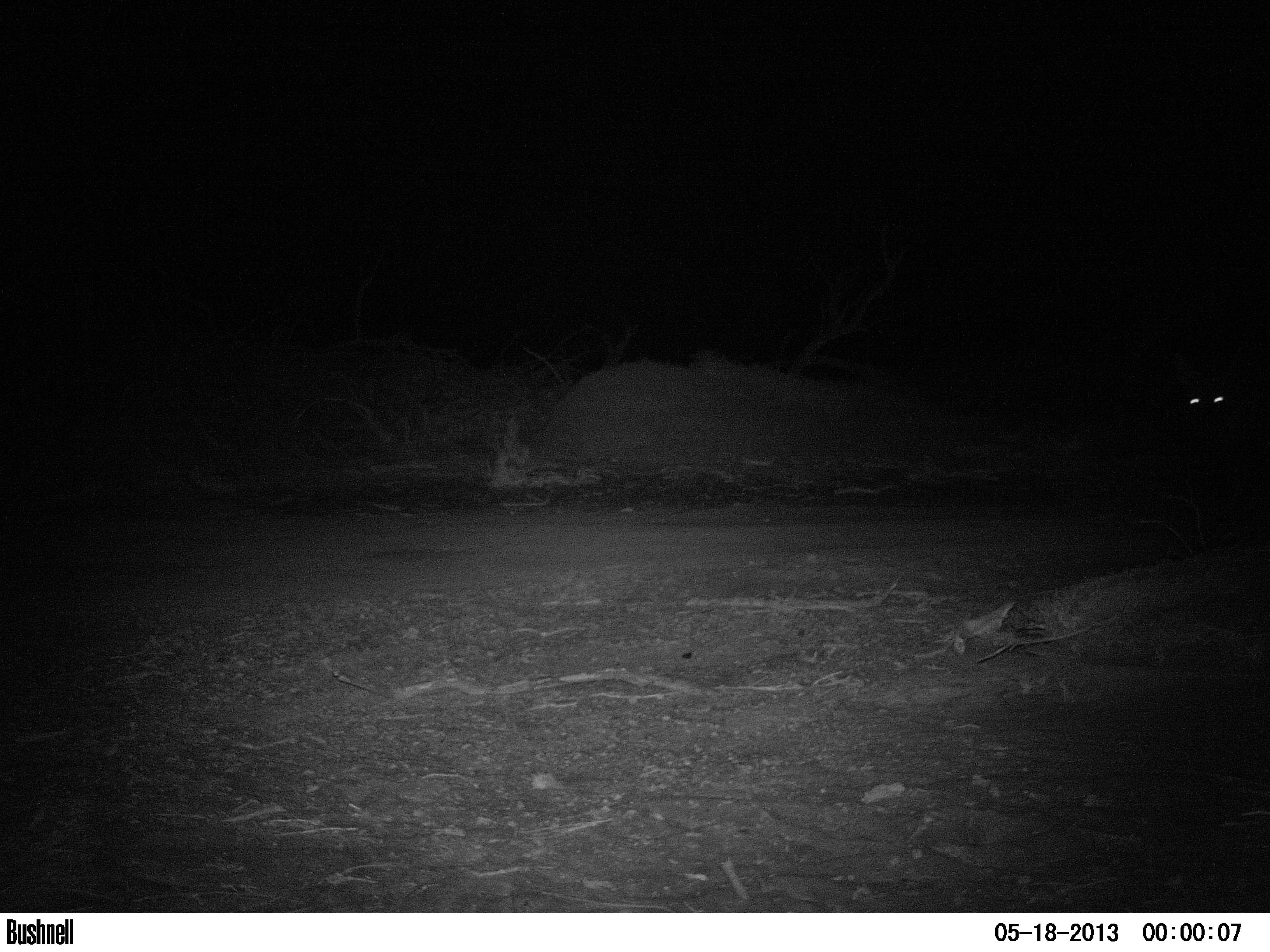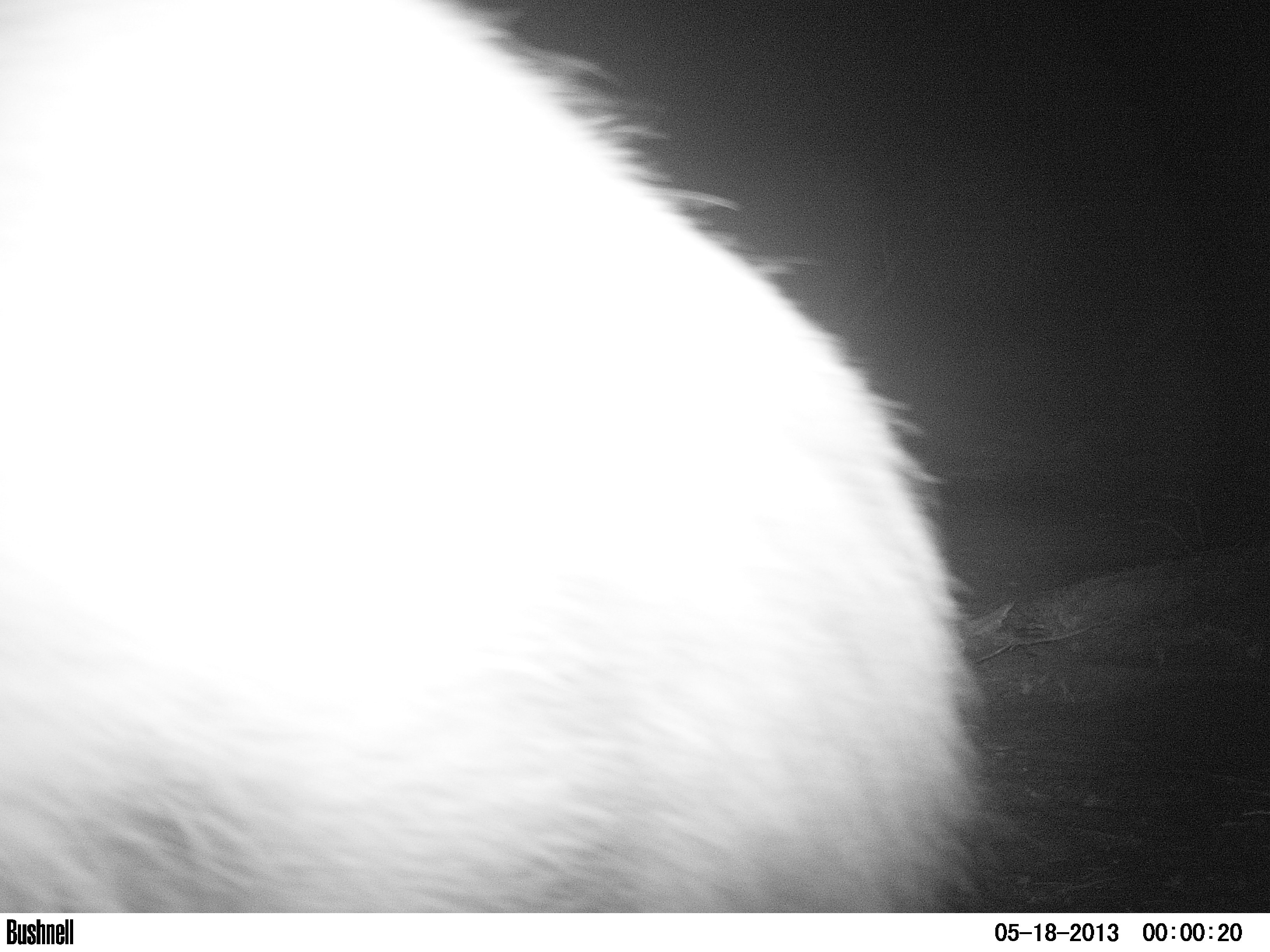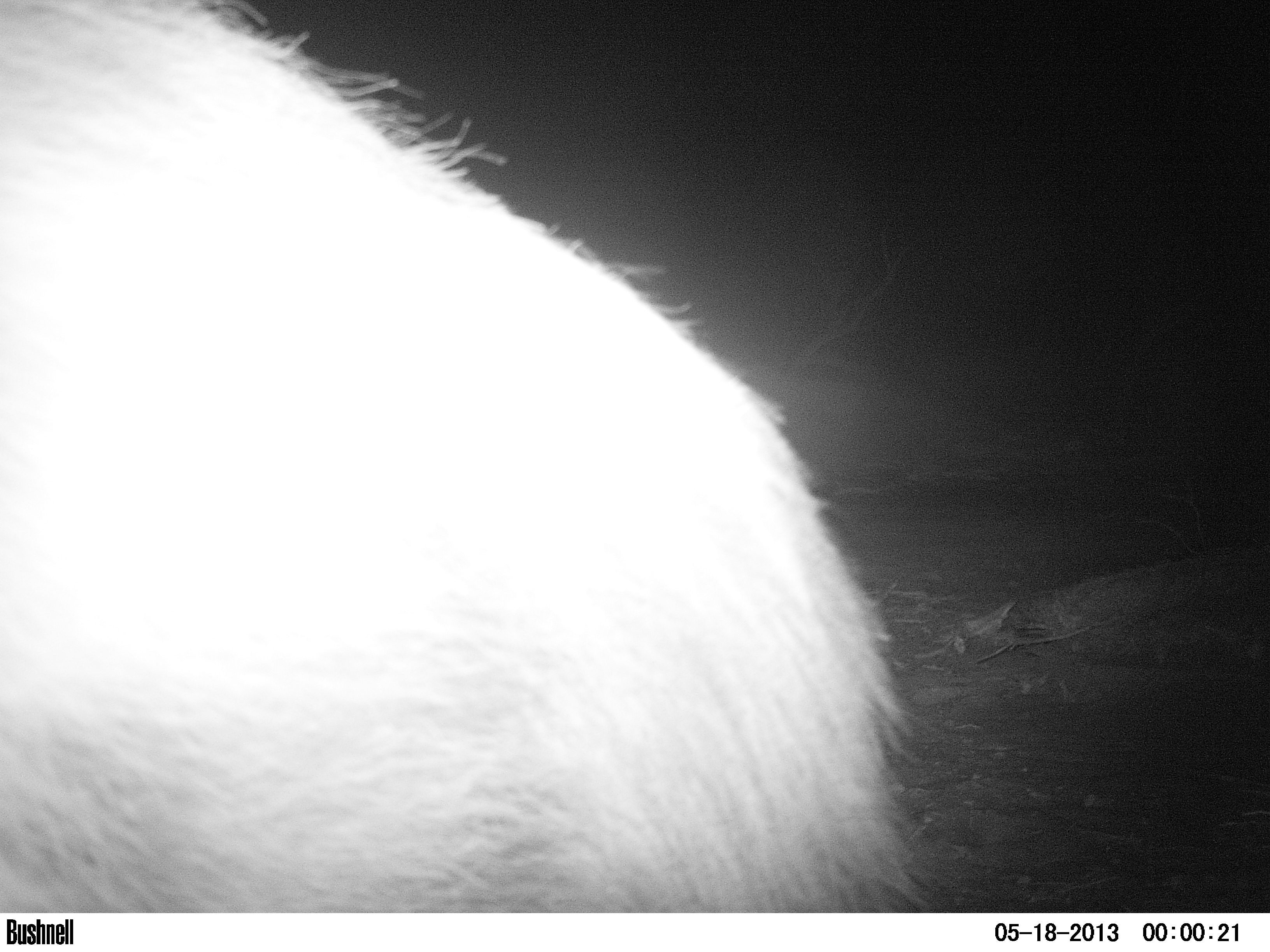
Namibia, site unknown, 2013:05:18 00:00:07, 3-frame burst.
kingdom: Animalia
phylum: Chordata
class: Mammalia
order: Carnivora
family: Hyaenidae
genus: Parahyaena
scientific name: Parahyaena brunnea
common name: brown hyena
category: hyaena brunnea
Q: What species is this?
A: Hyaena brunnea (brown hyena) (Parahyaena brunnea).